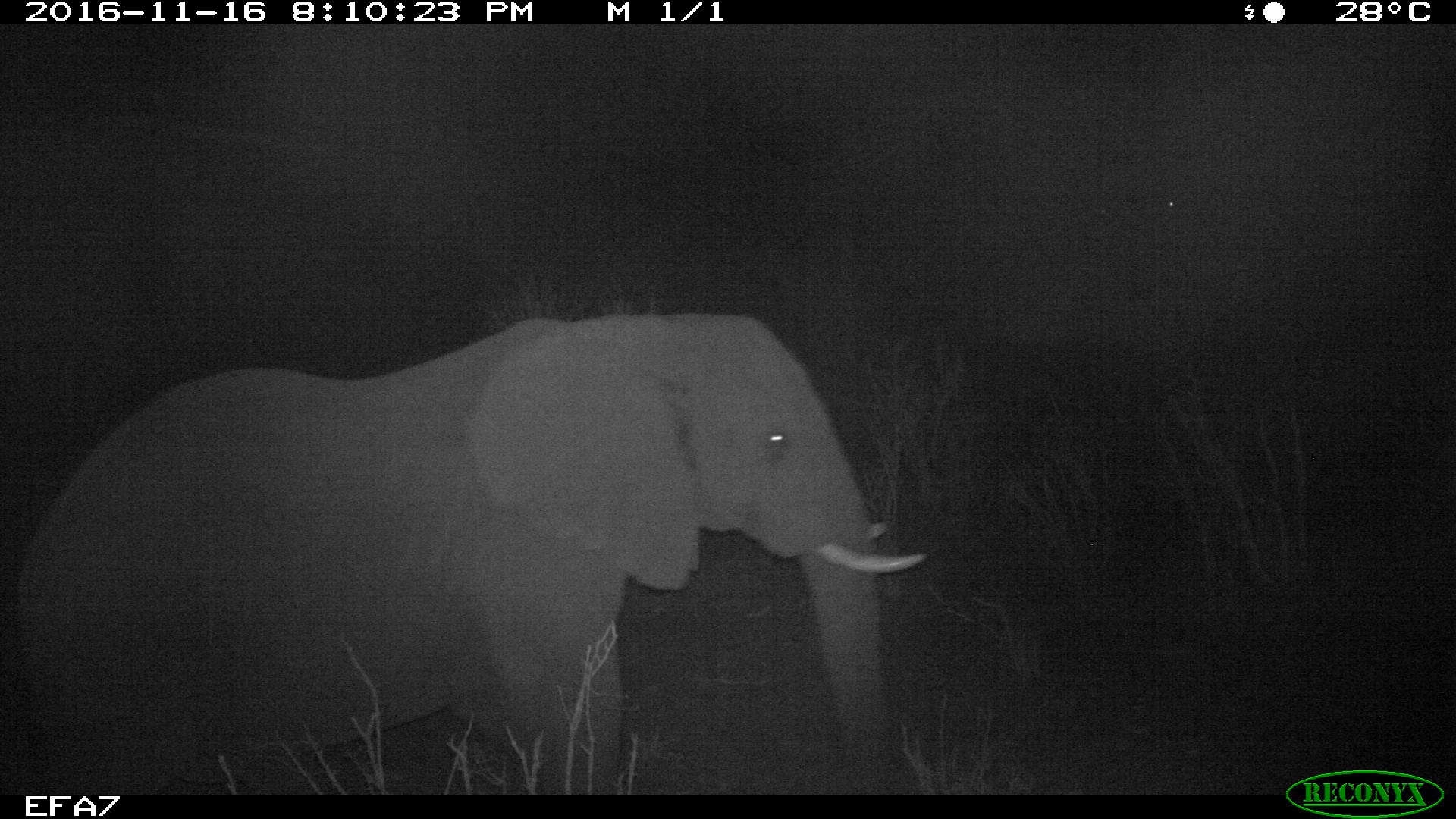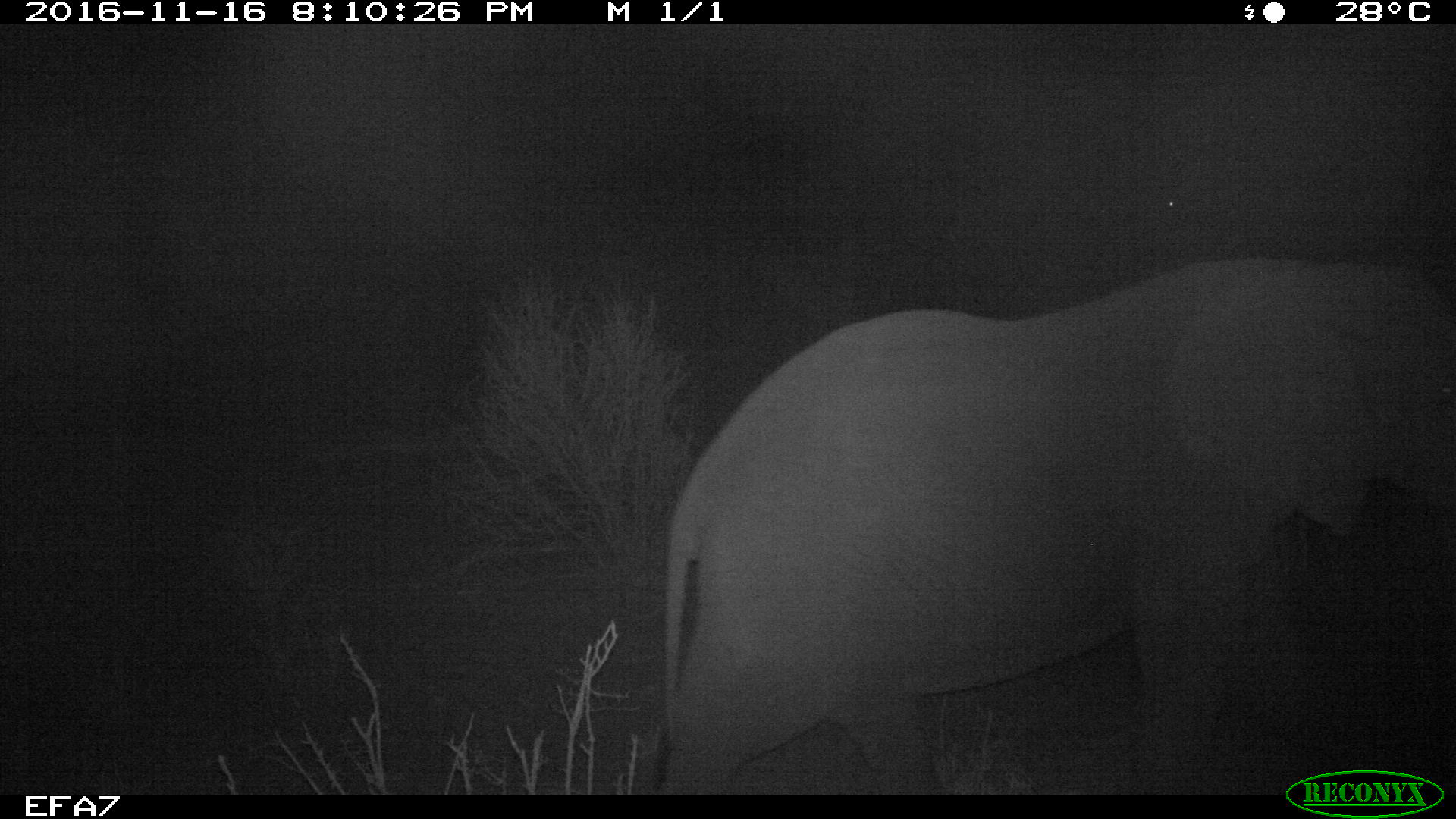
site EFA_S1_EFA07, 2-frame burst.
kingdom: Animalia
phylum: Chordata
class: Mammalia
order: Proboscidea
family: Elephantidae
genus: Loxodonta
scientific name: Loxodonta africana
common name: african bush elephant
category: elephant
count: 1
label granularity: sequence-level